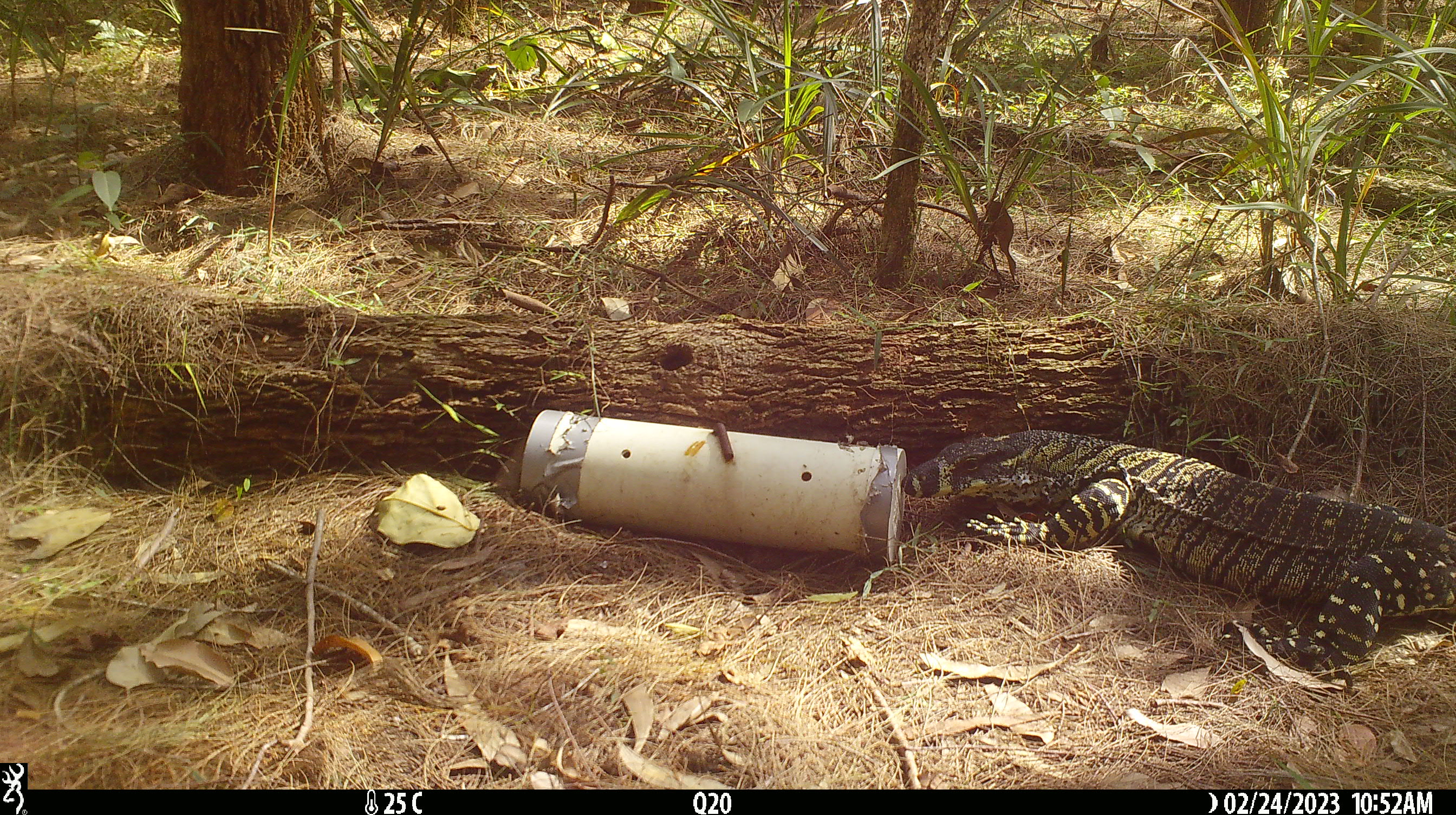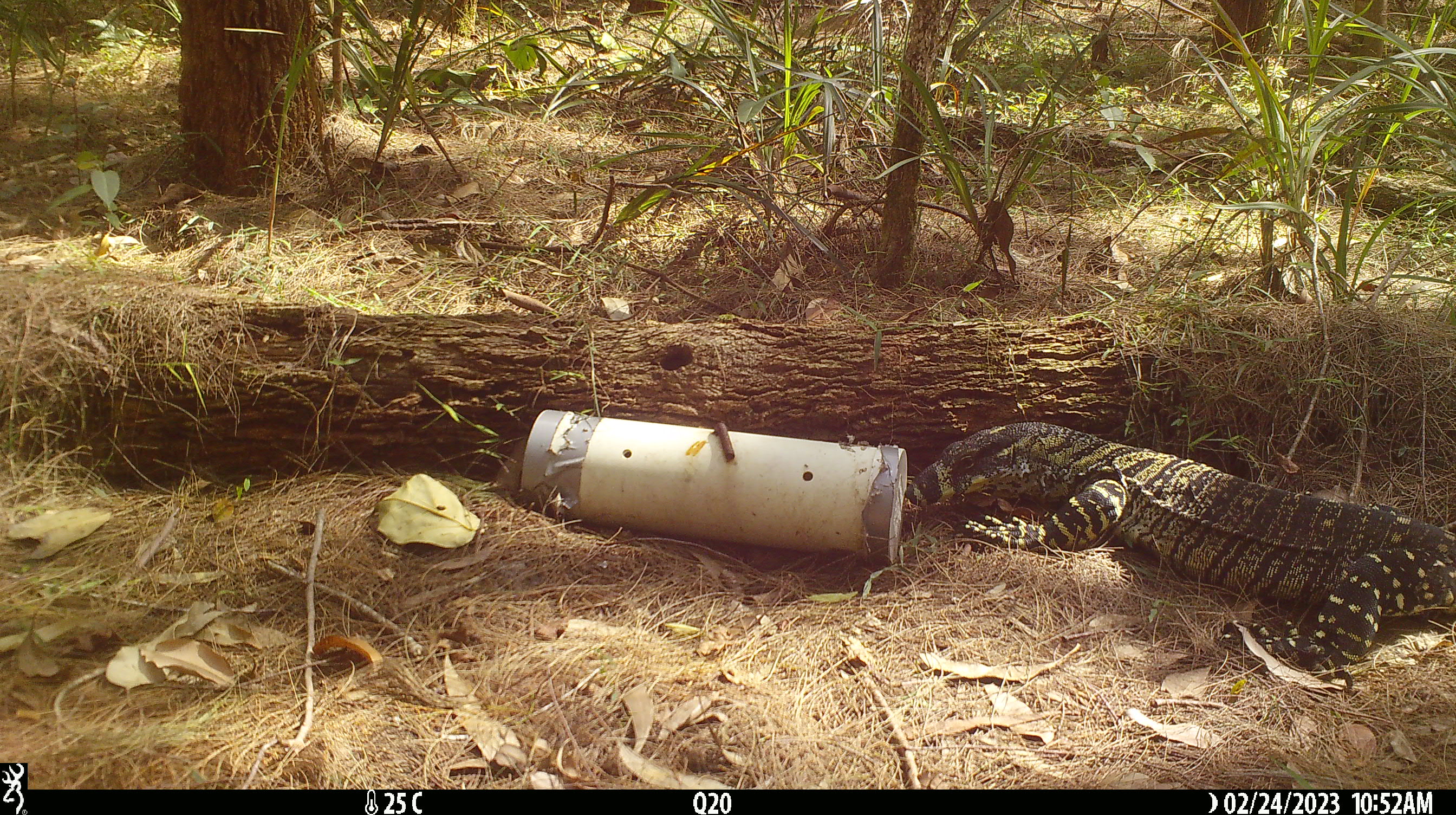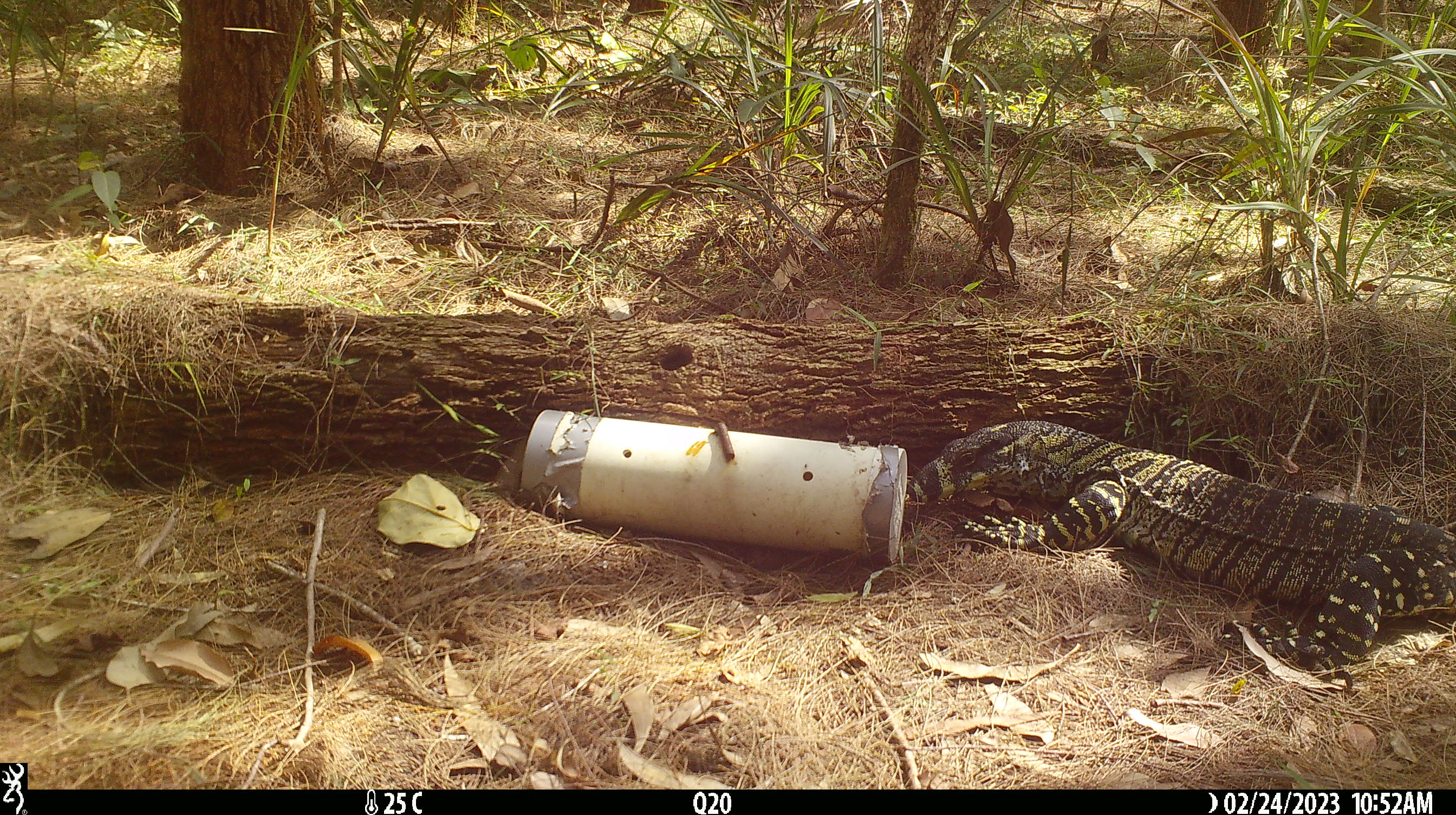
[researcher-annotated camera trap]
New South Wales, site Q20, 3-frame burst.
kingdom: Animalia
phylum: Chordata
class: Reptilia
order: Squamata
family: Varanidae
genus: Varanus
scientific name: Varanus varius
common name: lace monitor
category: goanna